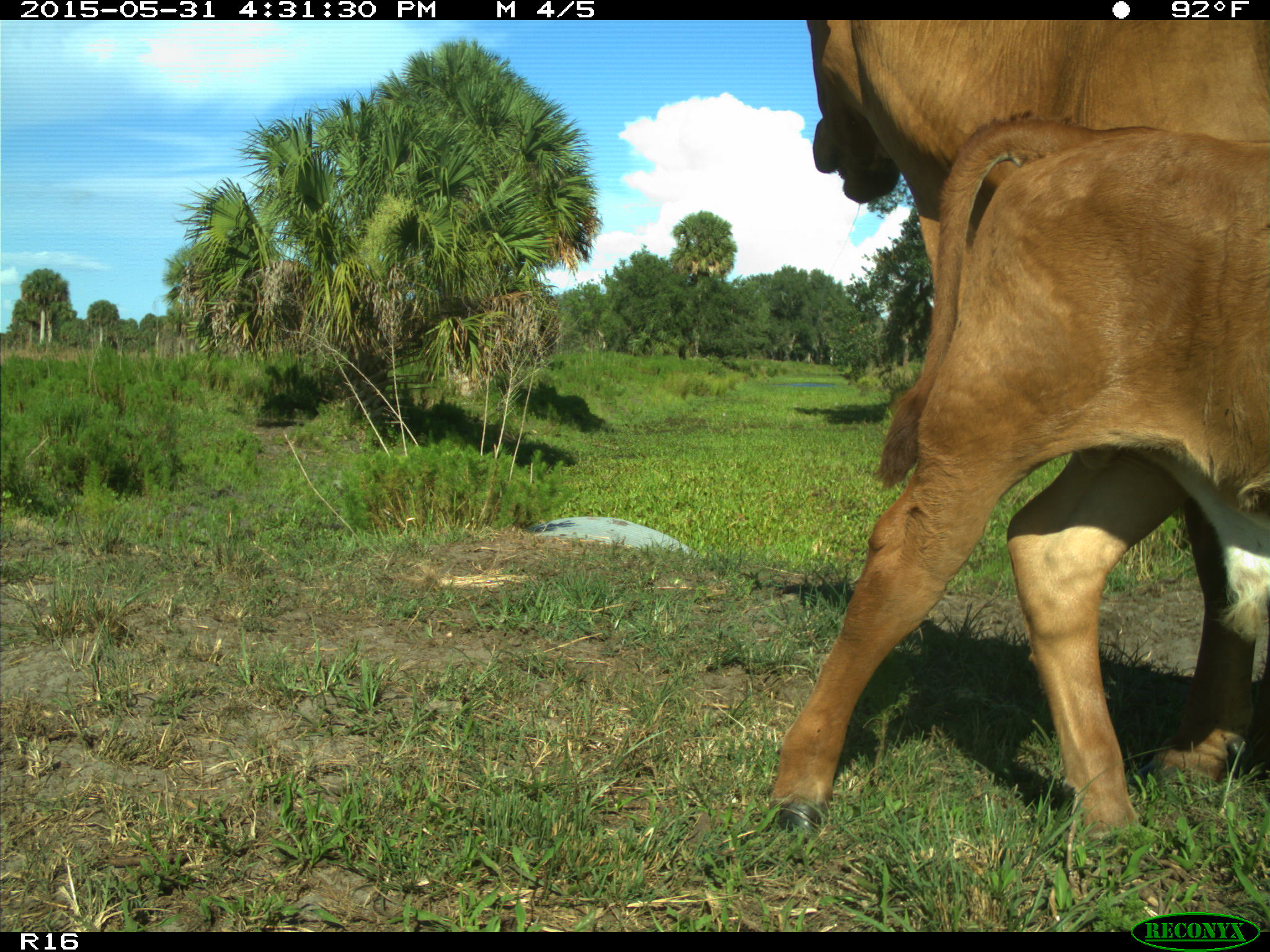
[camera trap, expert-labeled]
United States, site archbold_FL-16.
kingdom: Animalia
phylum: Chordata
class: Mammalia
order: Artiodactyla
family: Bovidae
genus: Bos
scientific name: Bos taurus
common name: domestic cow